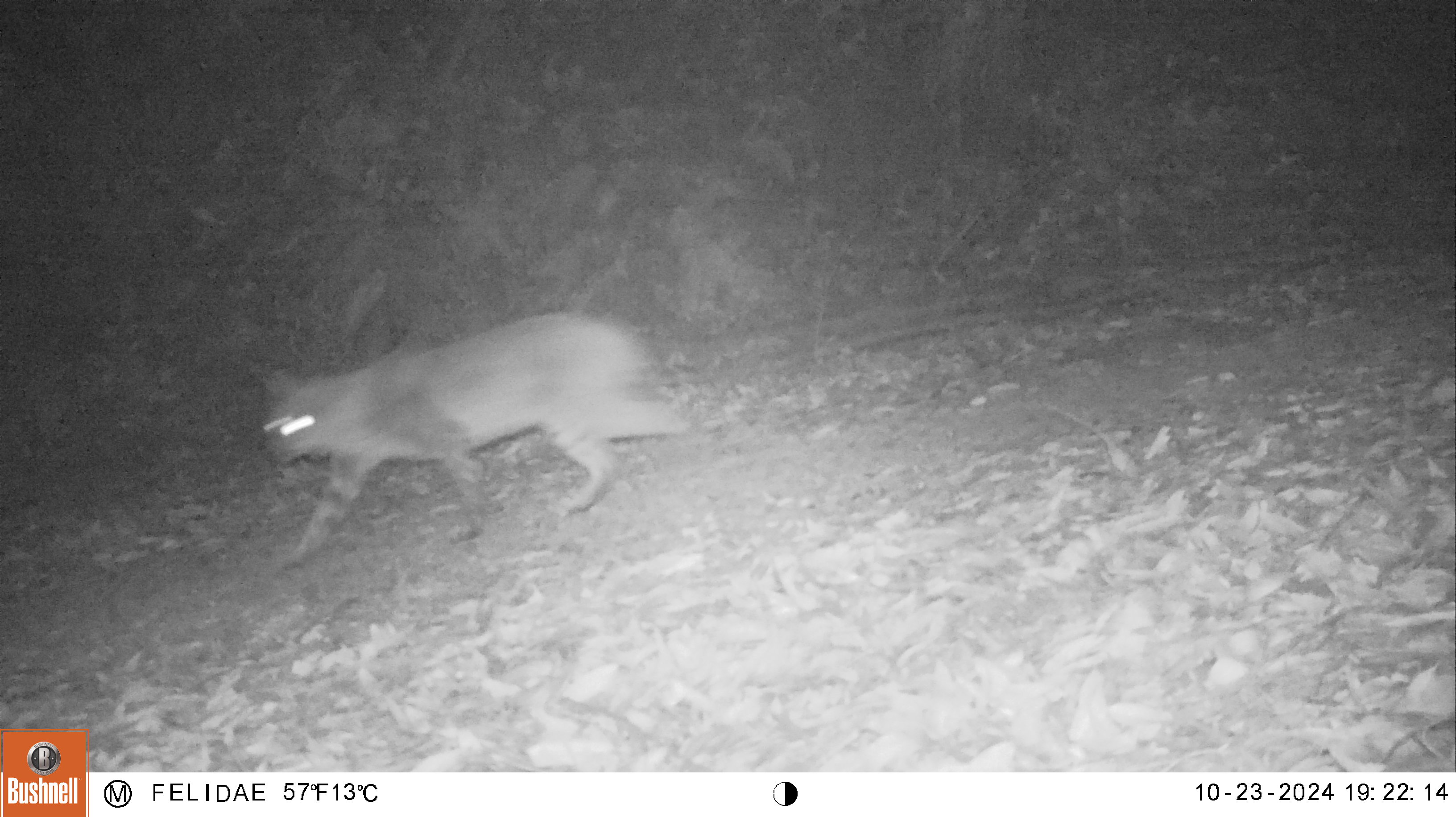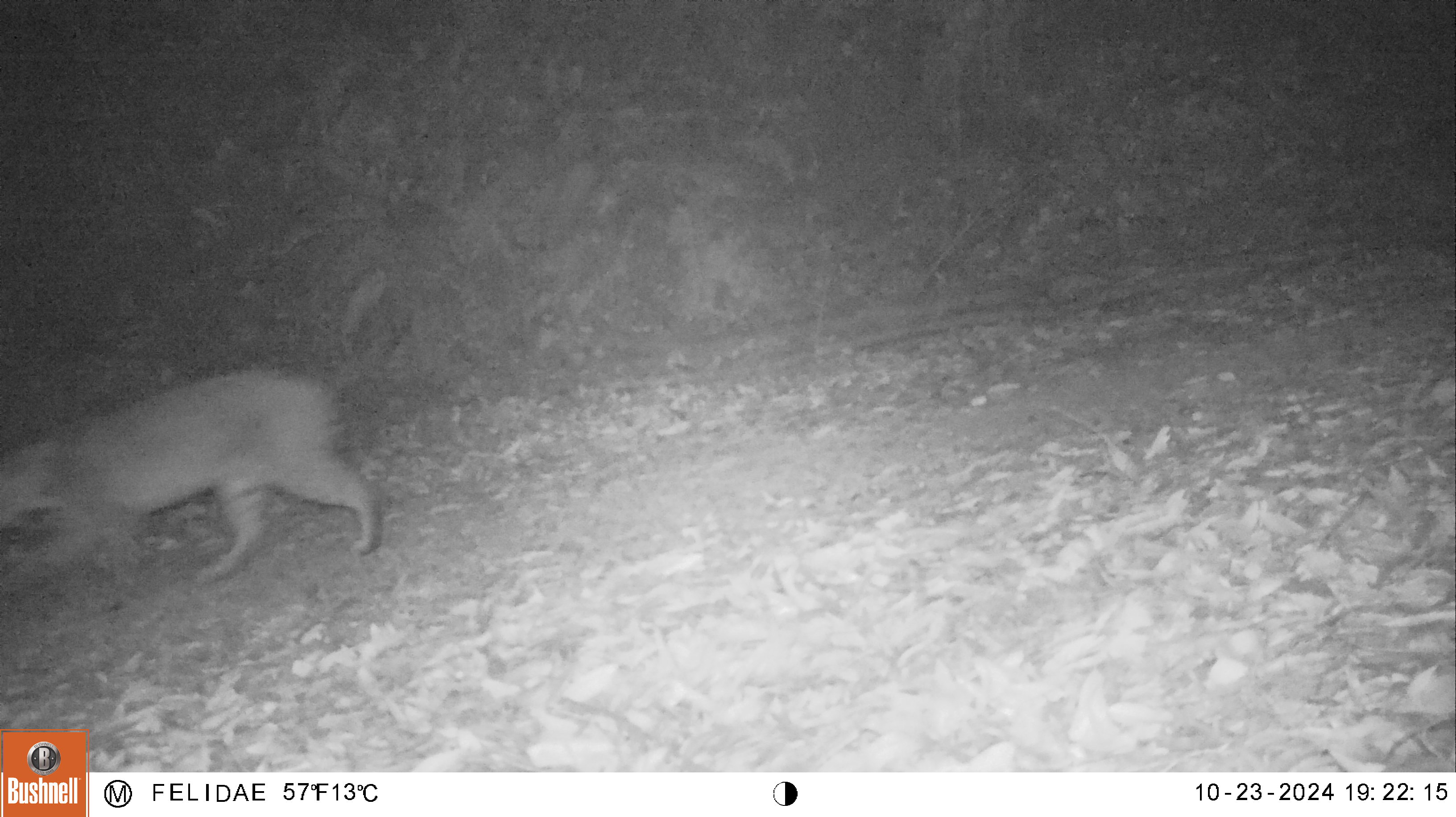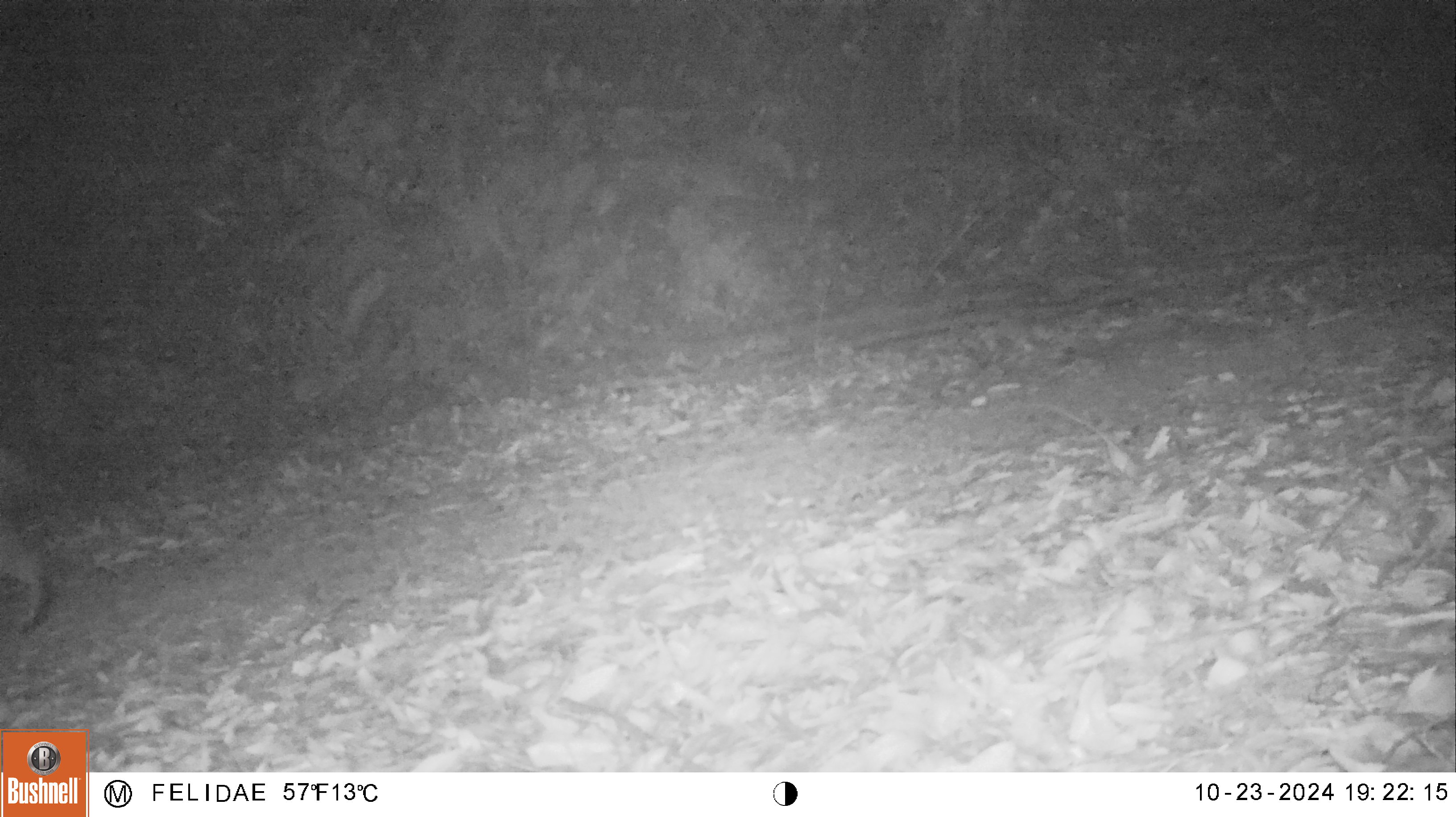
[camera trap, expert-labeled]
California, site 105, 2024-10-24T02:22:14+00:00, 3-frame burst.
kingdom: Animalia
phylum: Chordata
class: Mammalia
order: Carnivora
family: Felidae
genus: Lynx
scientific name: Lynx rufus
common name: bobcat